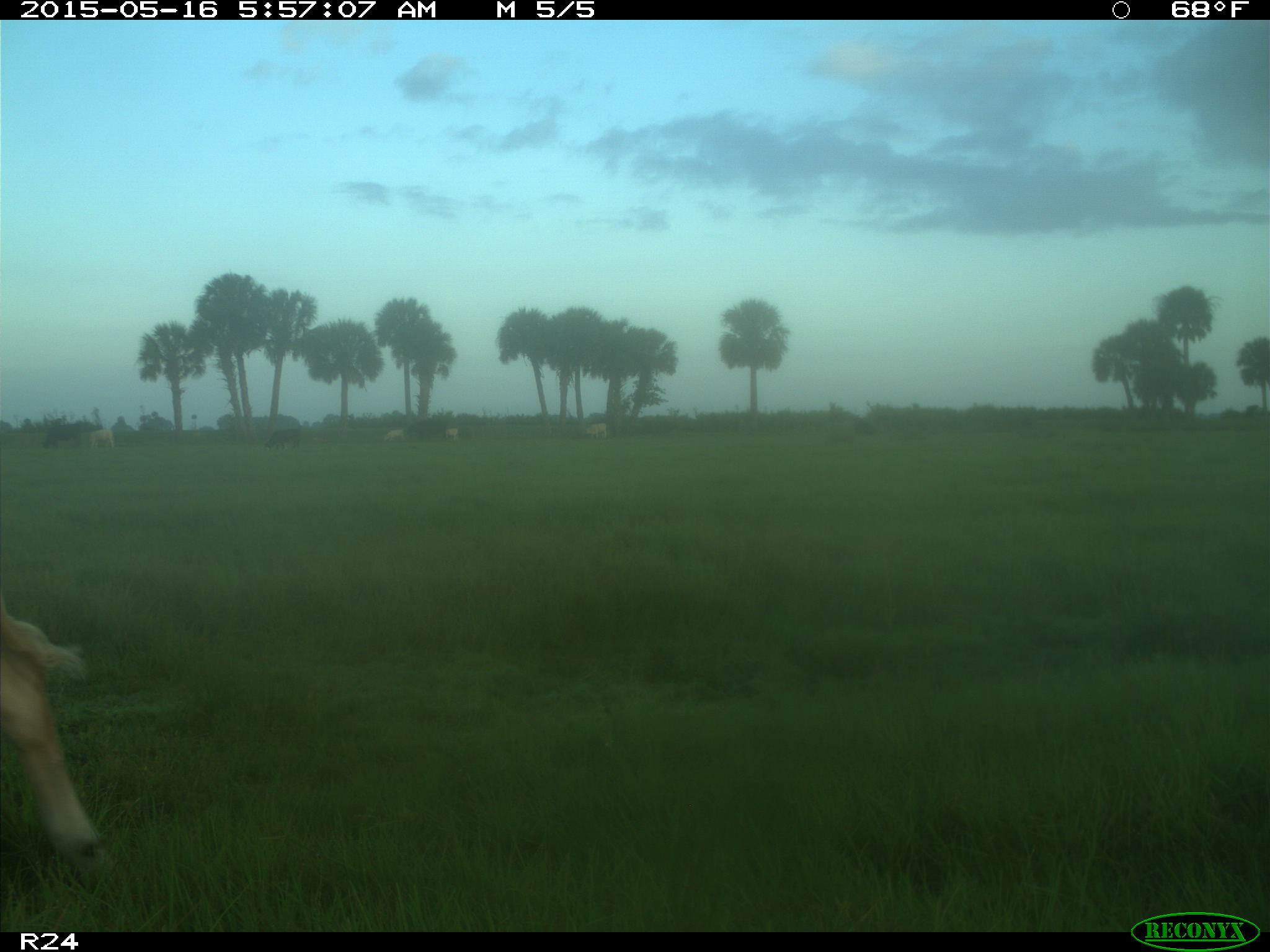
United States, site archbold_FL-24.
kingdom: Animalia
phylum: Chordata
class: Mammalia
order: Artiodactyla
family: Bovidae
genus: Bos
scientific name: Bos taurus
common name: domestic cow